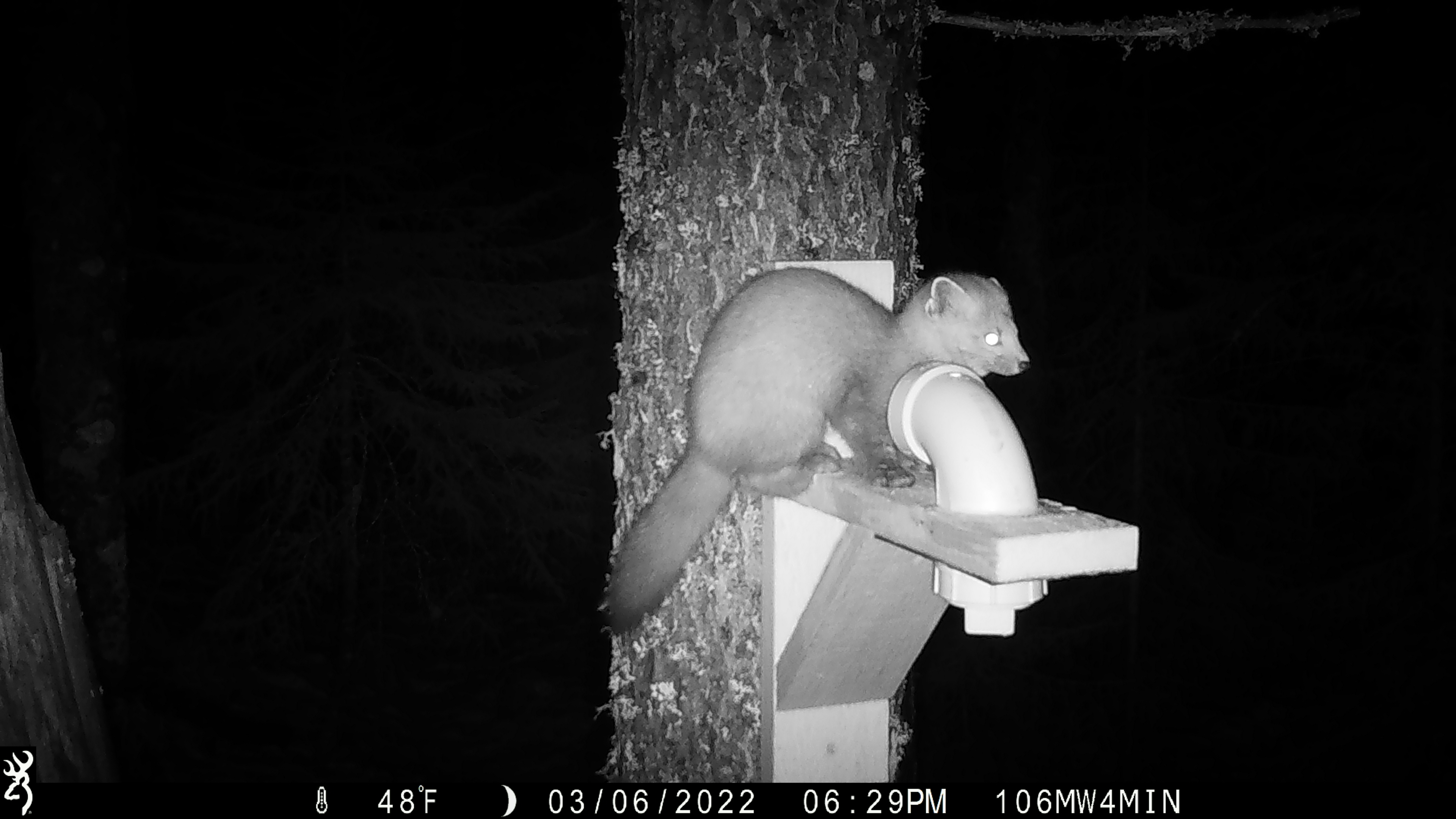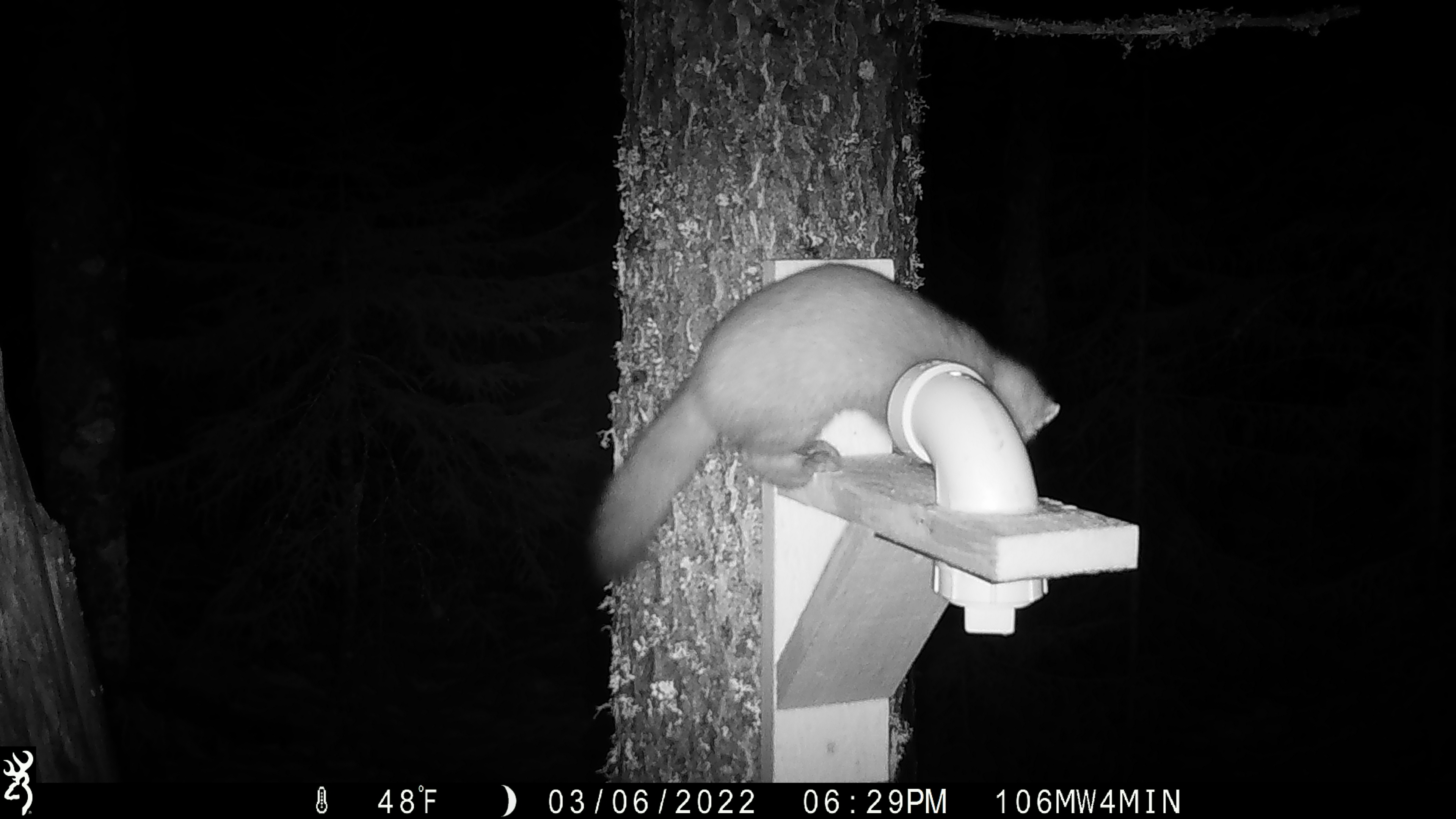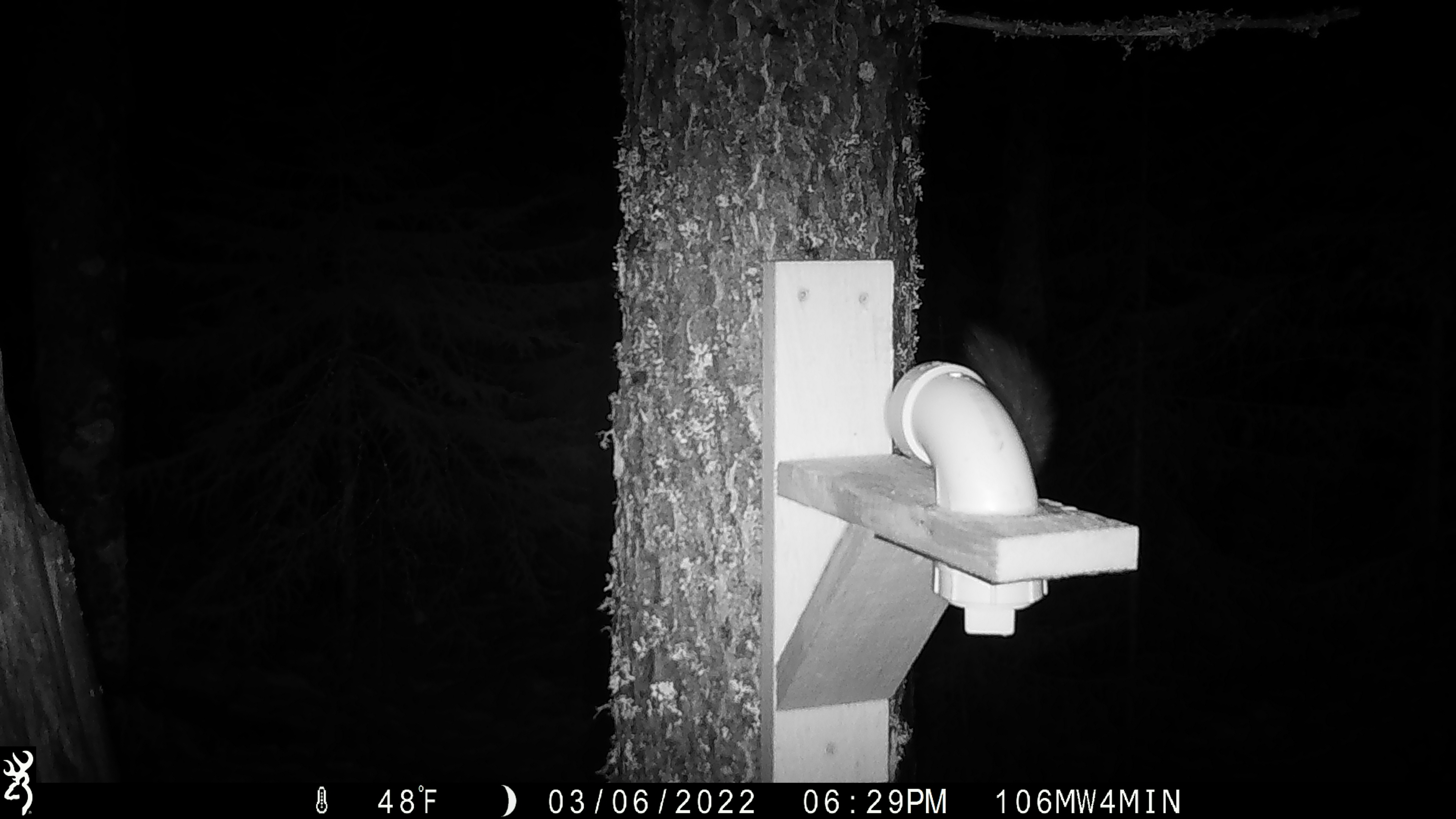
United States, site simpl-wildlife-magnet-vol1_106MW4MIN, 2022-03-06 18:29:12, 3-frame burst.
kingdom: Animalia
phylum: Chordata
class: Mammalia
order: Carnivora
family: Mustelidae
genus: Martes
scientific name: Martes americana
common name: american marten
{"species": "american marten (Martes americana)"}